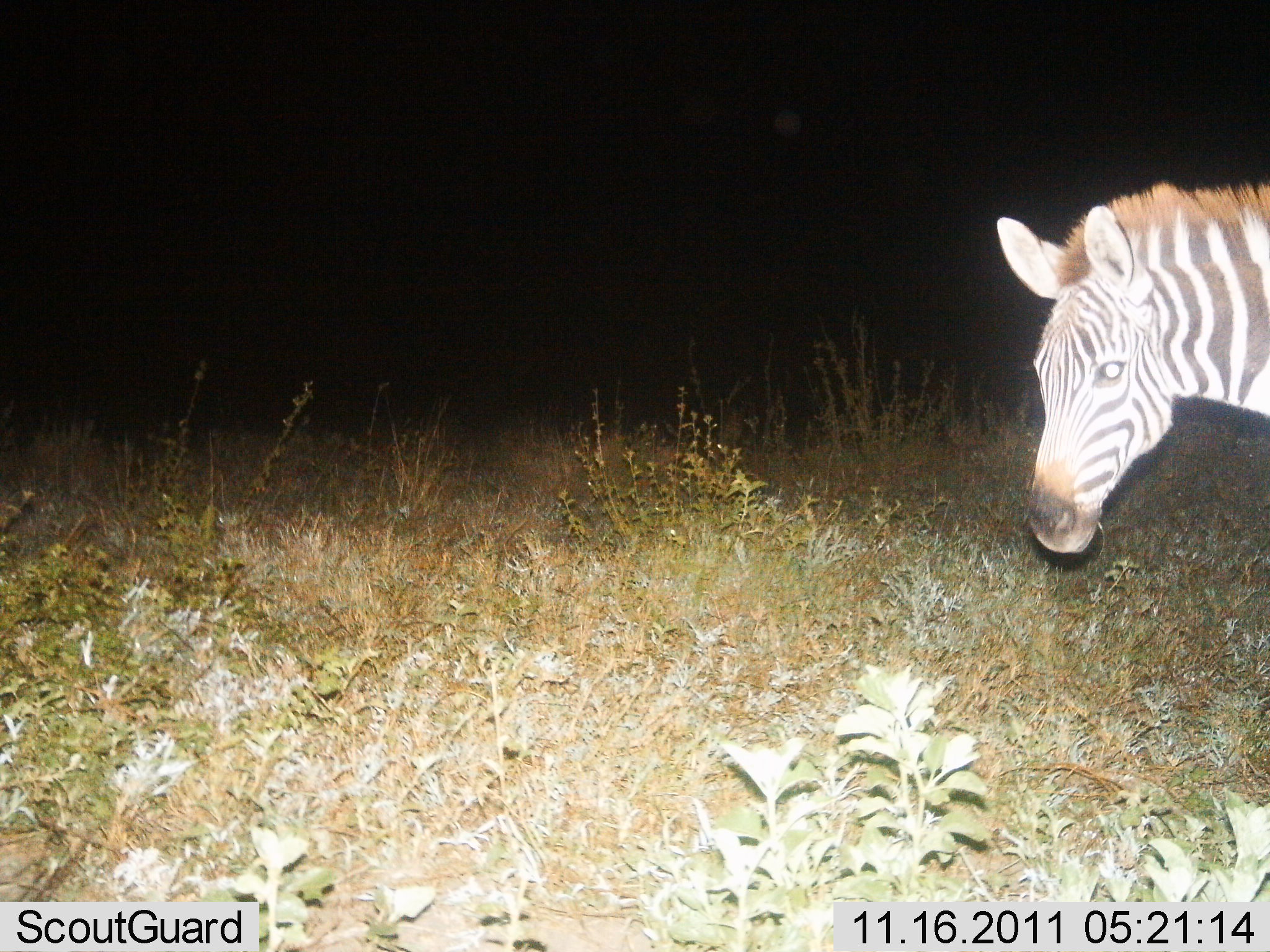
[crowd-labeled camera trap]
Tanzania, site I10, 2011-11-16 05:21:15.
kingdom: Animalia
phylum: Chordata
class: Mammalia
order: Perissodactyla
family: Equidae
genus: Equus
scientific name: Equus quagga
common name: plains zebra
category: zebra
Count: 1.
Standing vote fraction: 100%.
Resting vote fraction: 0%.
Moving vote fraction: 0%.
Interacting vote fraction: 0%.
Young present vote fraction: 0%.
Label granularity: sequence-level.